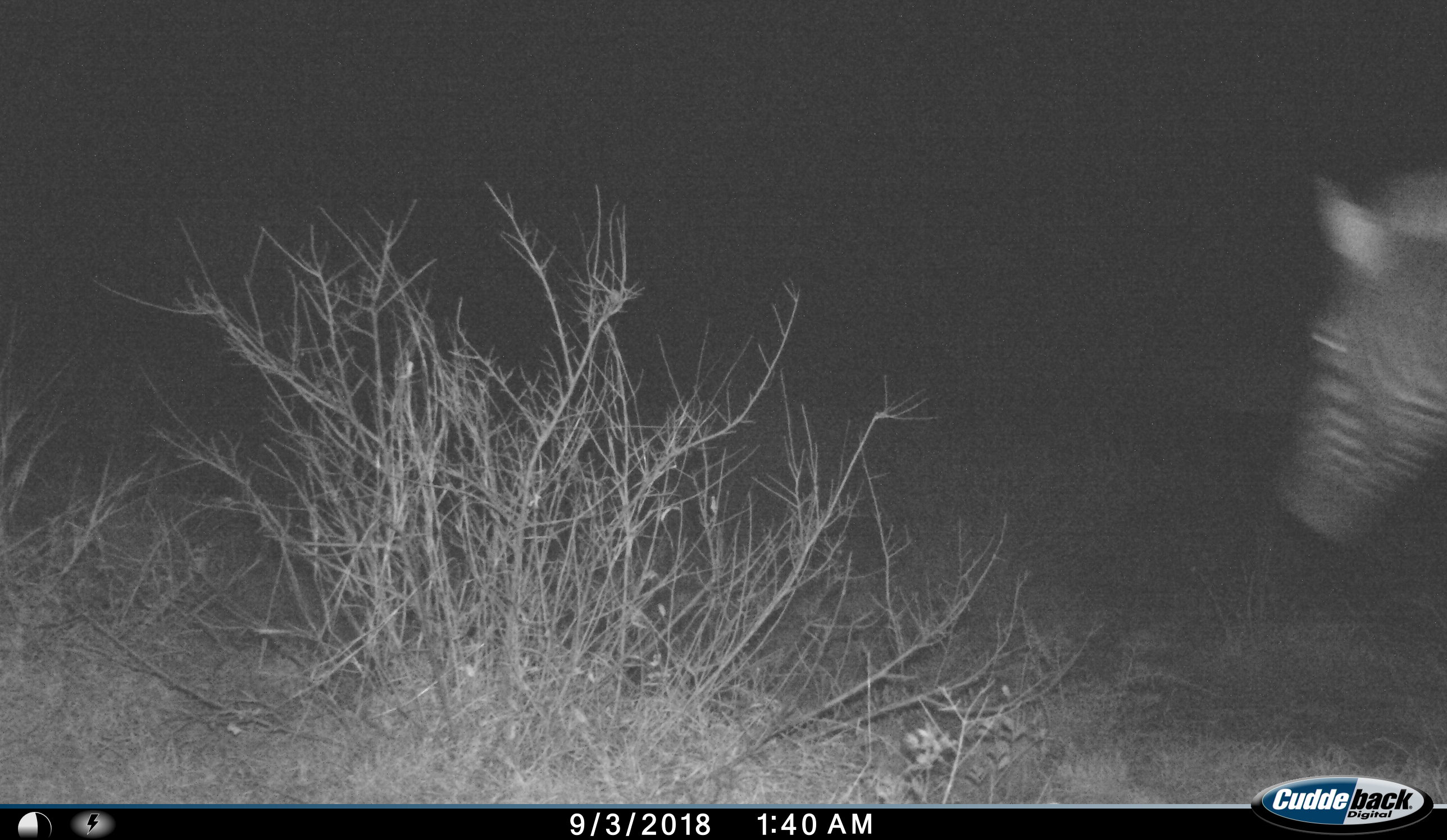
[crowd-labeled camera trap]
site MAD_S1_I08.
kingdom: Animalia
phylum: Chordata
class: Mammalia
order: Perissodactyla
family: Equidae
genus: Equus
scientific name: Equus quagga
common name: plains zebra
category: zebraplains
Zebraplains (plains zebra) (Equus quagga), count 1. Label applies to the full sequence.